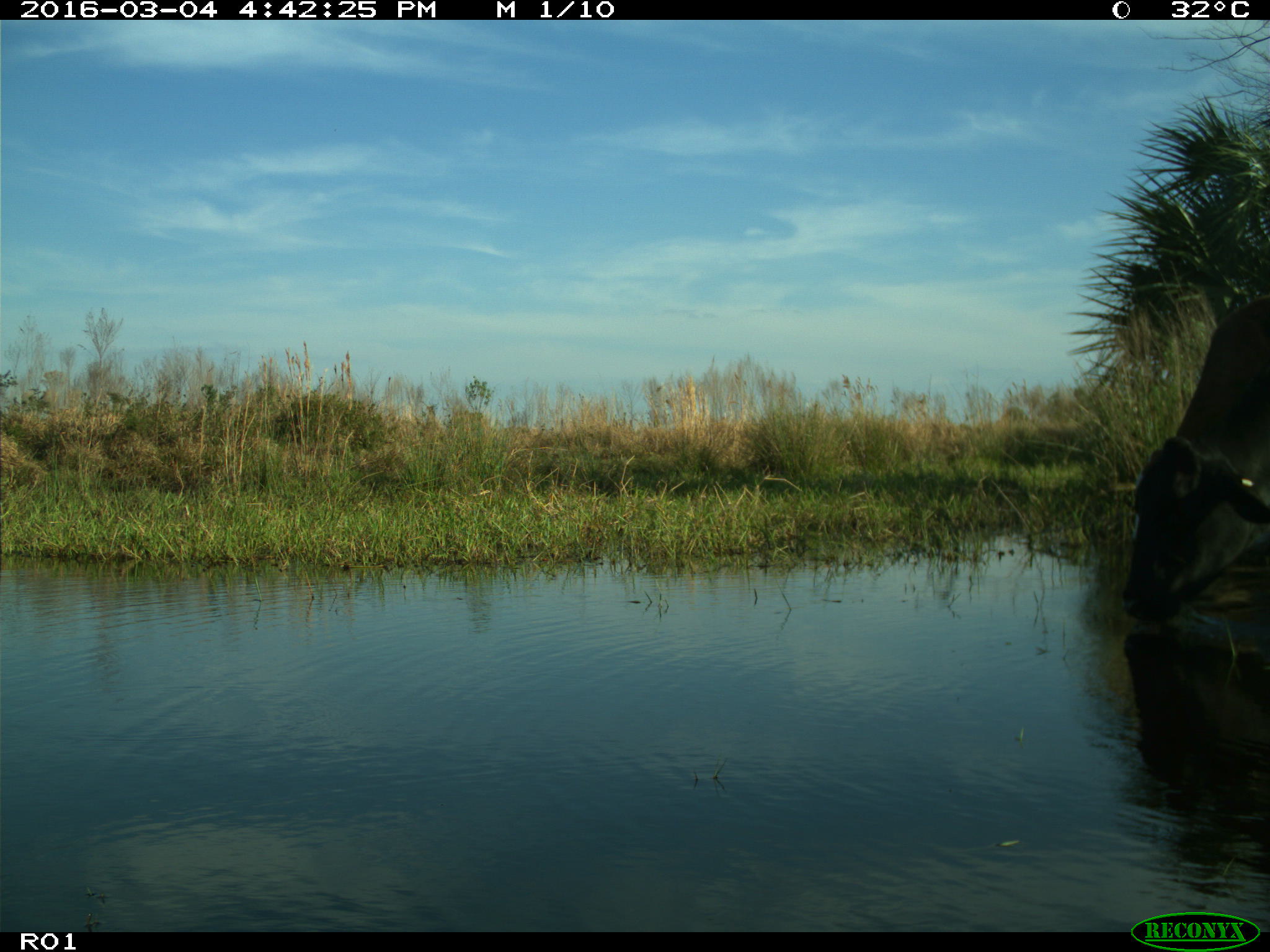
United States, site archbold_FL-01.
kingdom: Animalia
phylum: Chordata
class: Mammalia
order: Artiodactyla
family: Bovidae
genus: Bos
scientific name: Bos taurus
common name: domestic cow